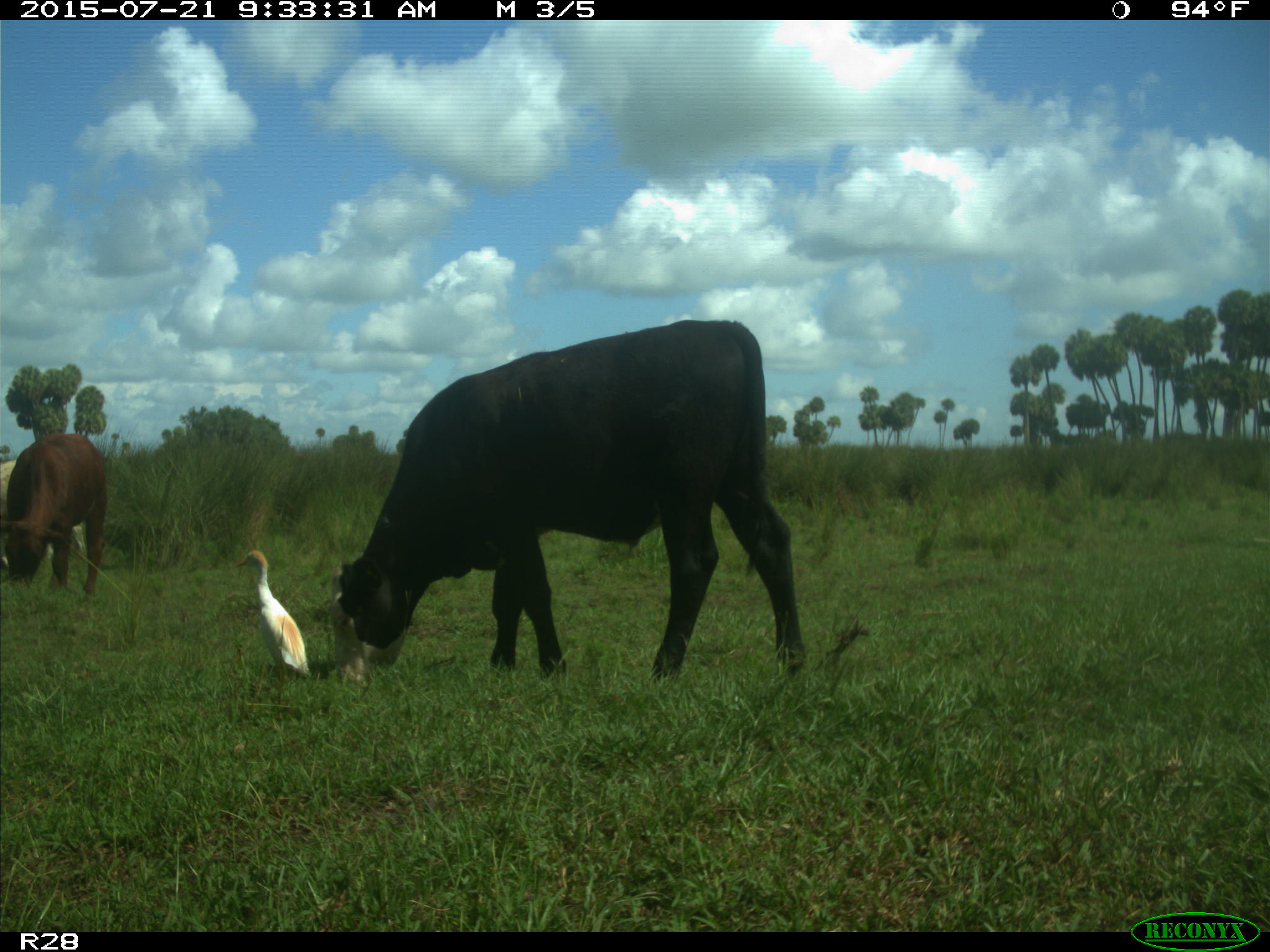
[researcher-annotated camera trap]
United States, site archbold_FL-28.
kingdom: Animalia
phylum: Chordata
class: Mammalia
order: Artiodactyla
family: Bovidae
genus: Bos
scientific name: Bos taurus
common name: domestic cow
Bos taurus (domestic cow).